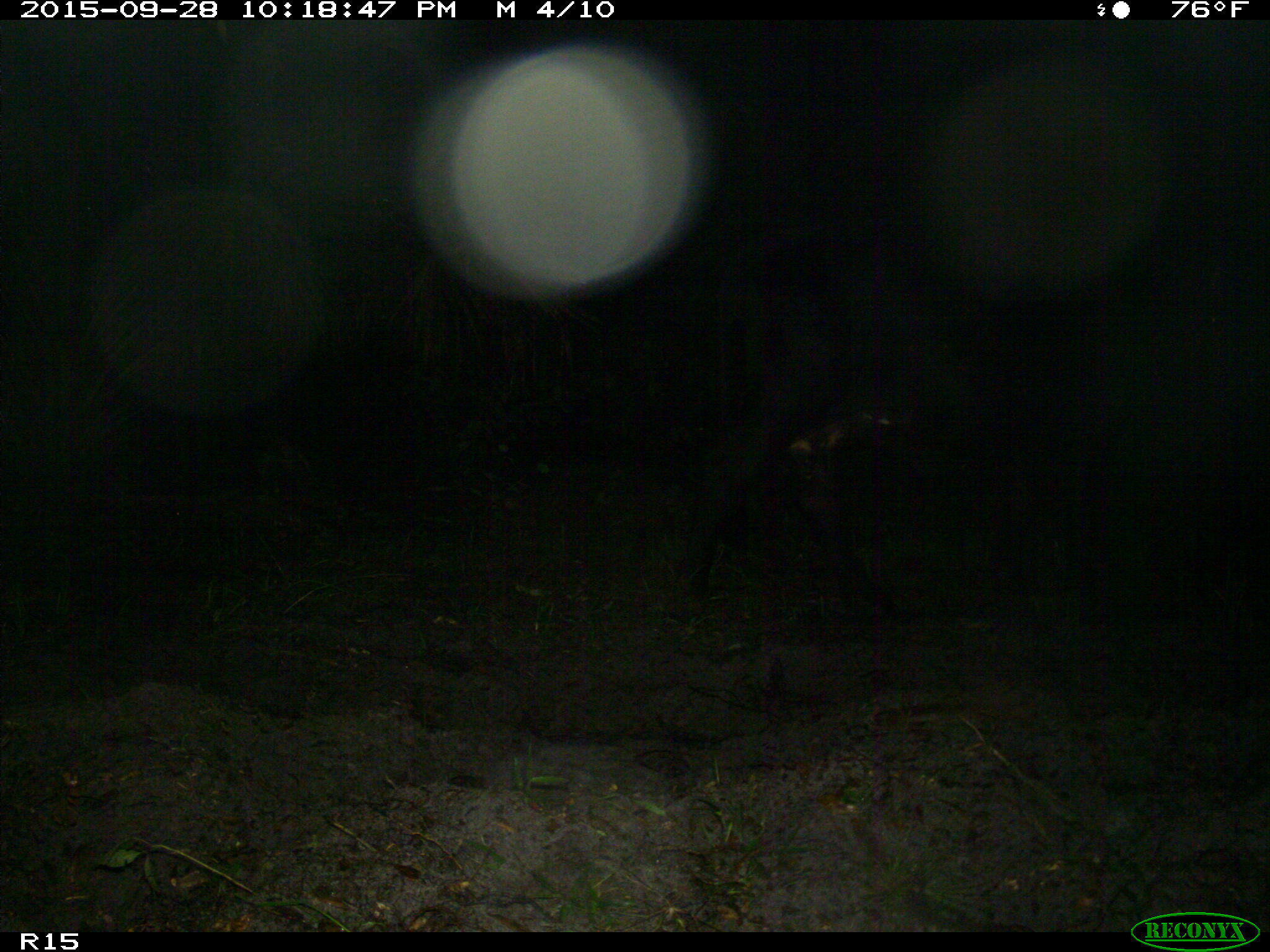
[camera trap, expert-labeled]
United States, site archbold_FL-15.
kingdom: Animalia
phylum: Chordata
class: Mammalia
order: Artiodactyla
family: Bovidae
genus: Bos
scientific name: Bos taurus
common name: domestic cow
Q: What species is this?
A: Bos taurus (domestic cow).